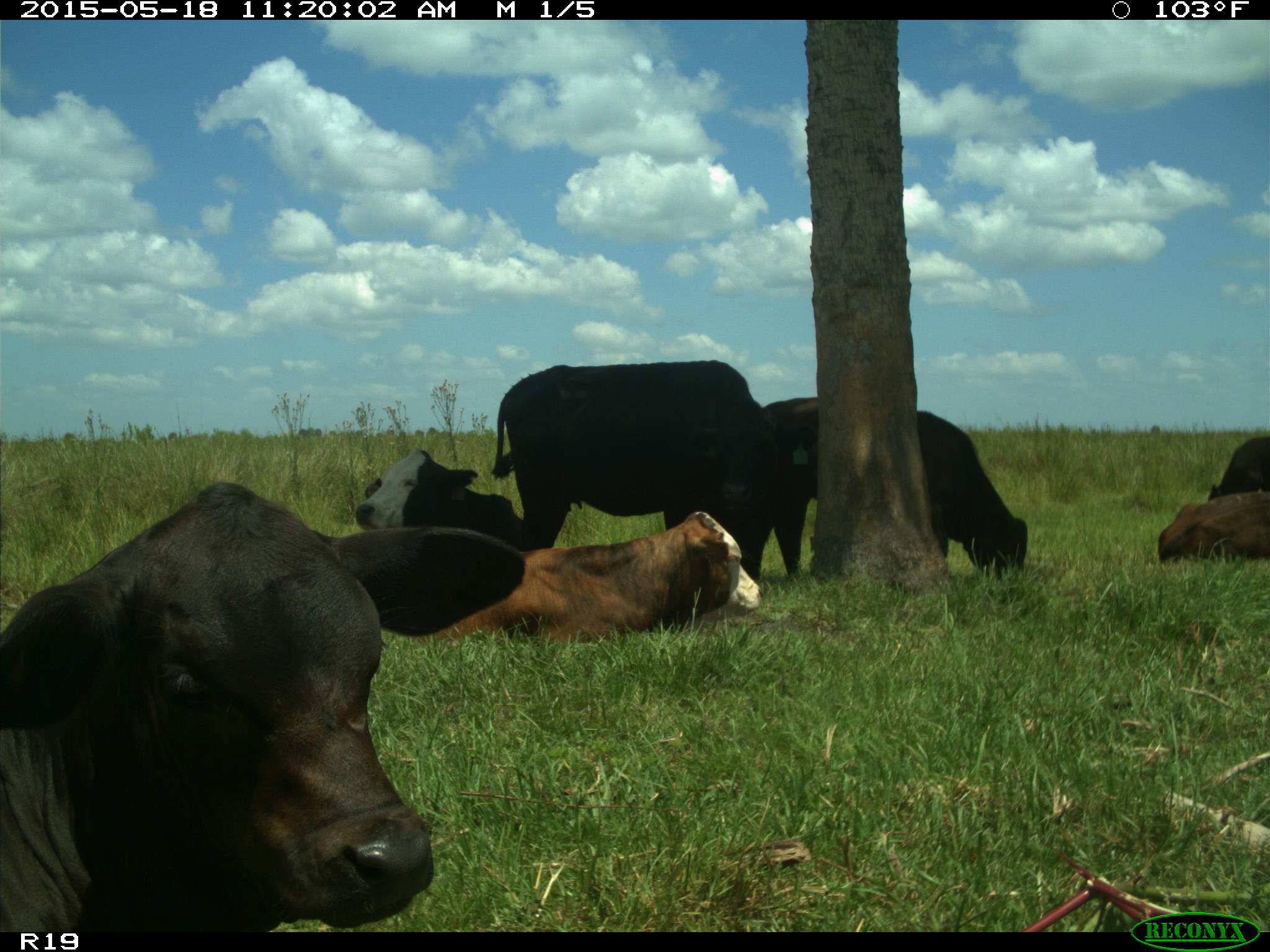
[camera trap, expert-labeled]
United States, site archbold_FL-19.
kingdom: Animalia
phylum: Chordata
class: Mammalia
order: Artiodactyla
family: Bovidae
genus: Bos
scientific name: Bos taurus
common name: domestic cow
Bos taurus (domestic cow).